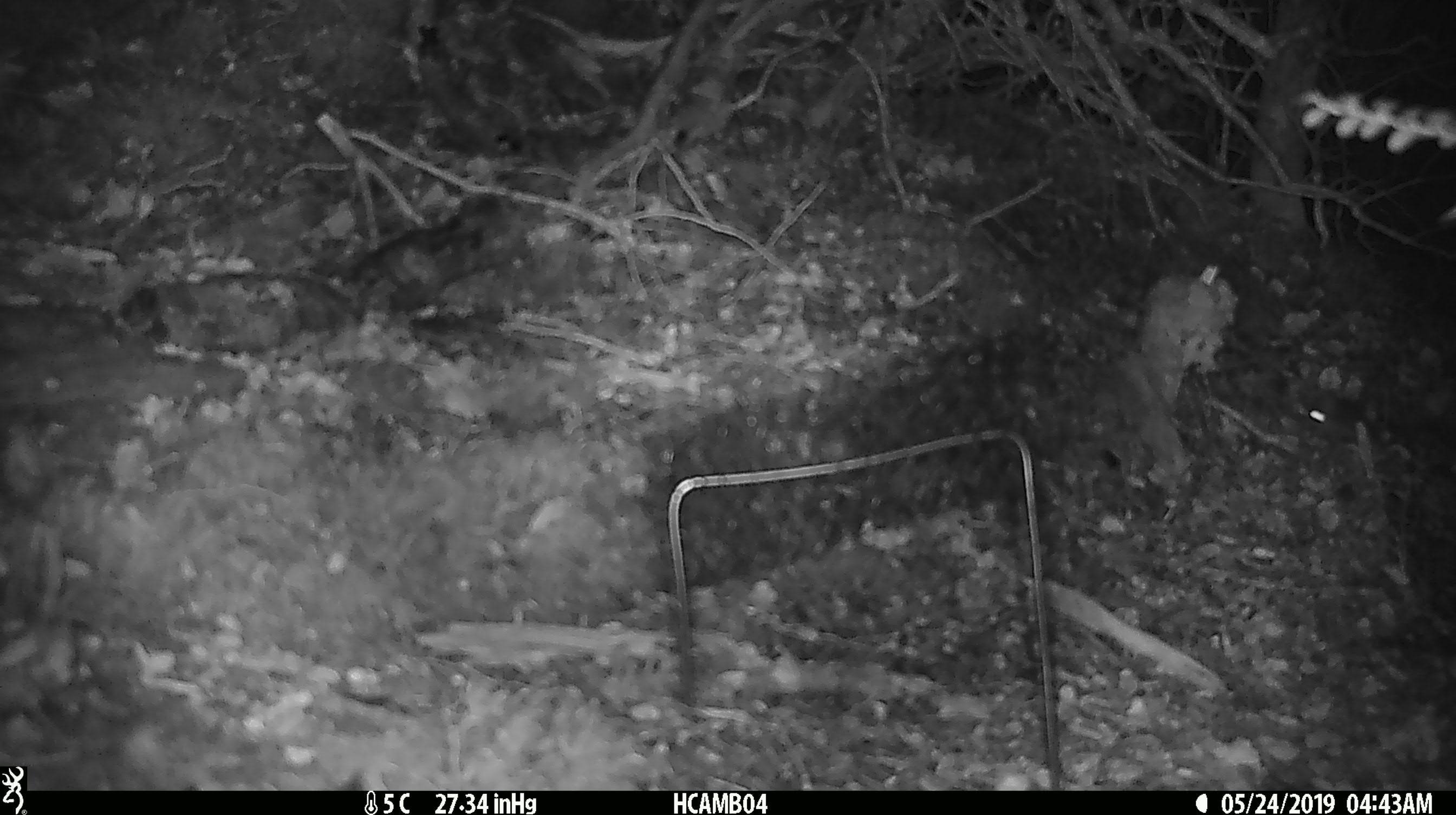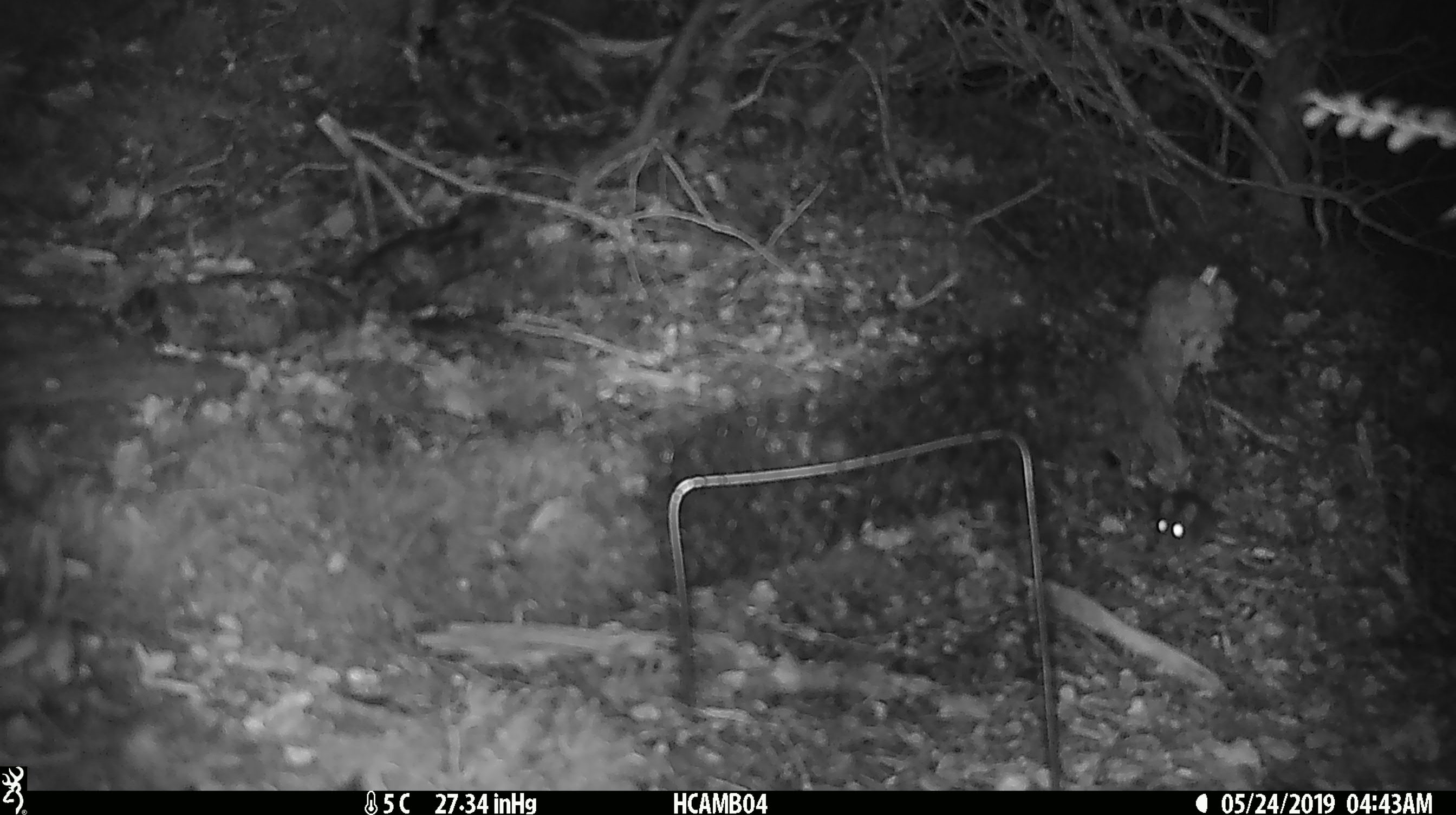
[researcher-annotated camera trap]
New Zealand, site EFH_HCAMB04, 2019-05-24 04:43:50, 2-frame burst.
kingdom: Animalia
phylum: Chordata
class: Mammalia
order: Rodentia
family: Muridae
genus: Mus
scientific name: Mus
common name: mouse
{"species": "mouse (Mus)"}